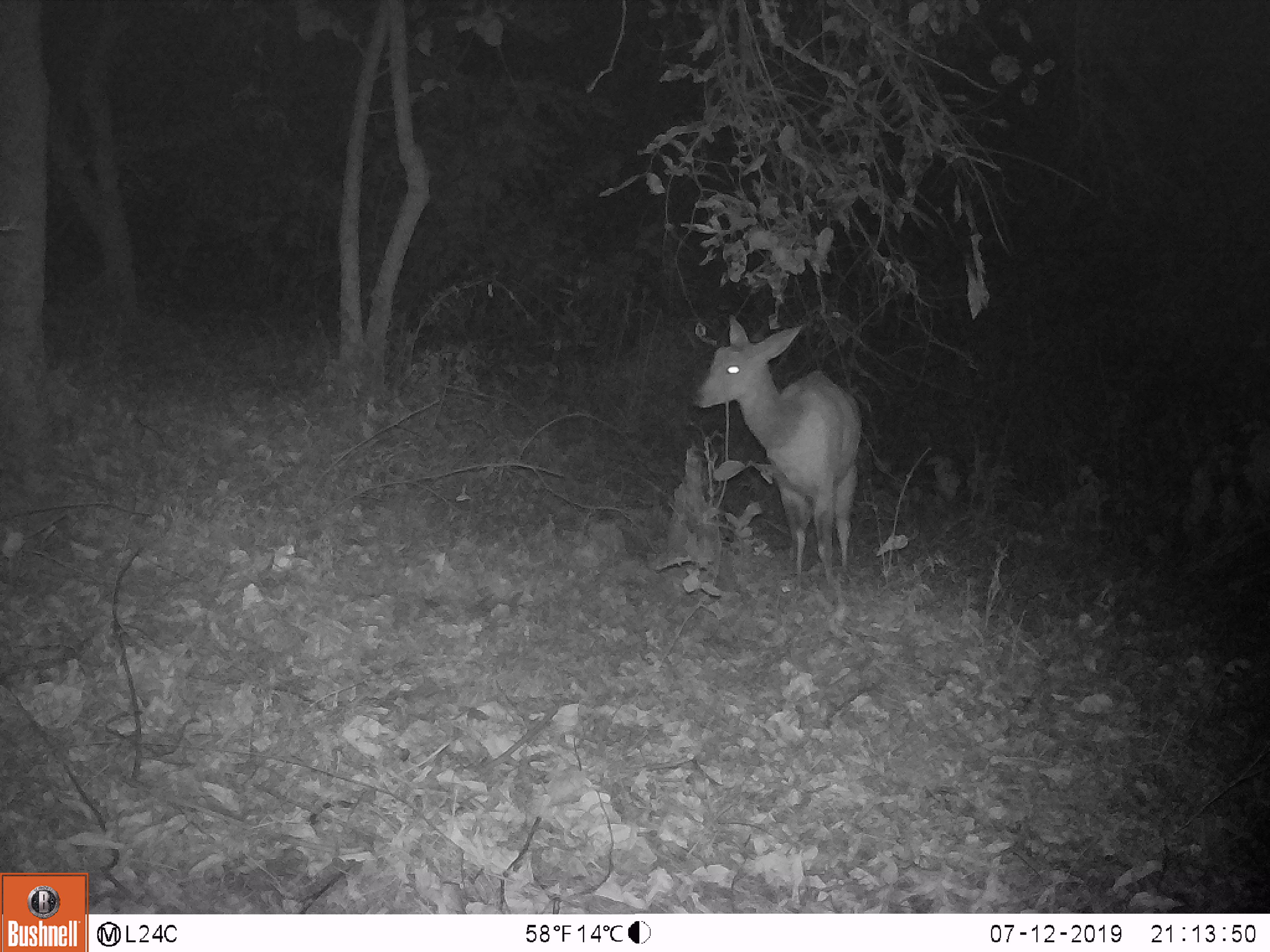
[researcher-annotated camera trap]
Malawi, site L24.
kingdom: Animalia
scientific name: Animalia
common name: other animal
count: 1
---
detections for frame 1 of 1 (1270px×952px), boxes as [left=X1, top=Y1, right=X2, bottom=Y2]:
other animal: [left=679, top=303, right=866, bottom=592]